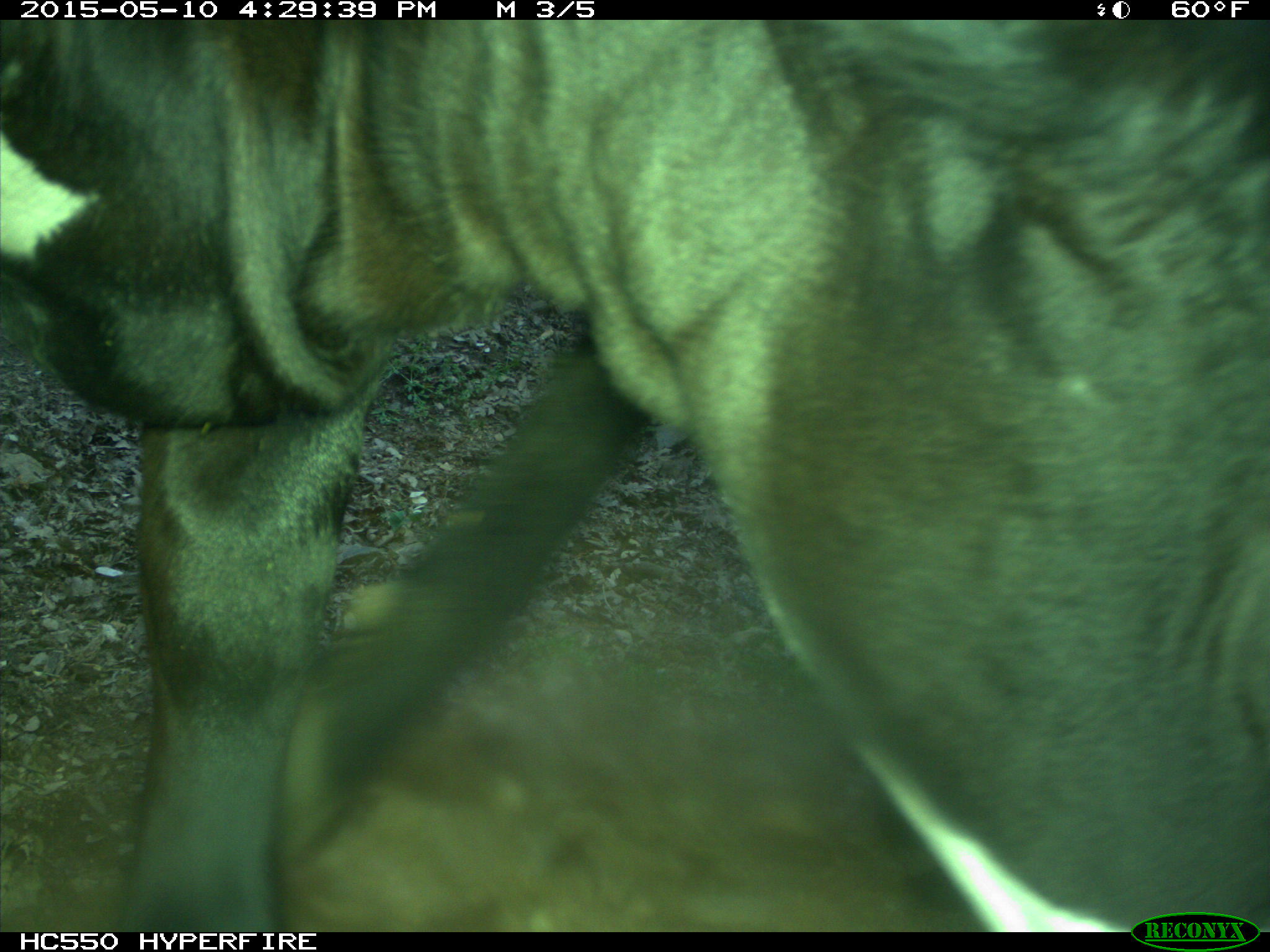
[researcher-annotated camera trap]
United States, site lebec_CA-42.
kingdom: Animalia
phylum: Chordata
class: Mammalia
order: Artiodactyla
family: Bovidae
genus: Bos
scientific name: Bos taurus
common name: domestic cow